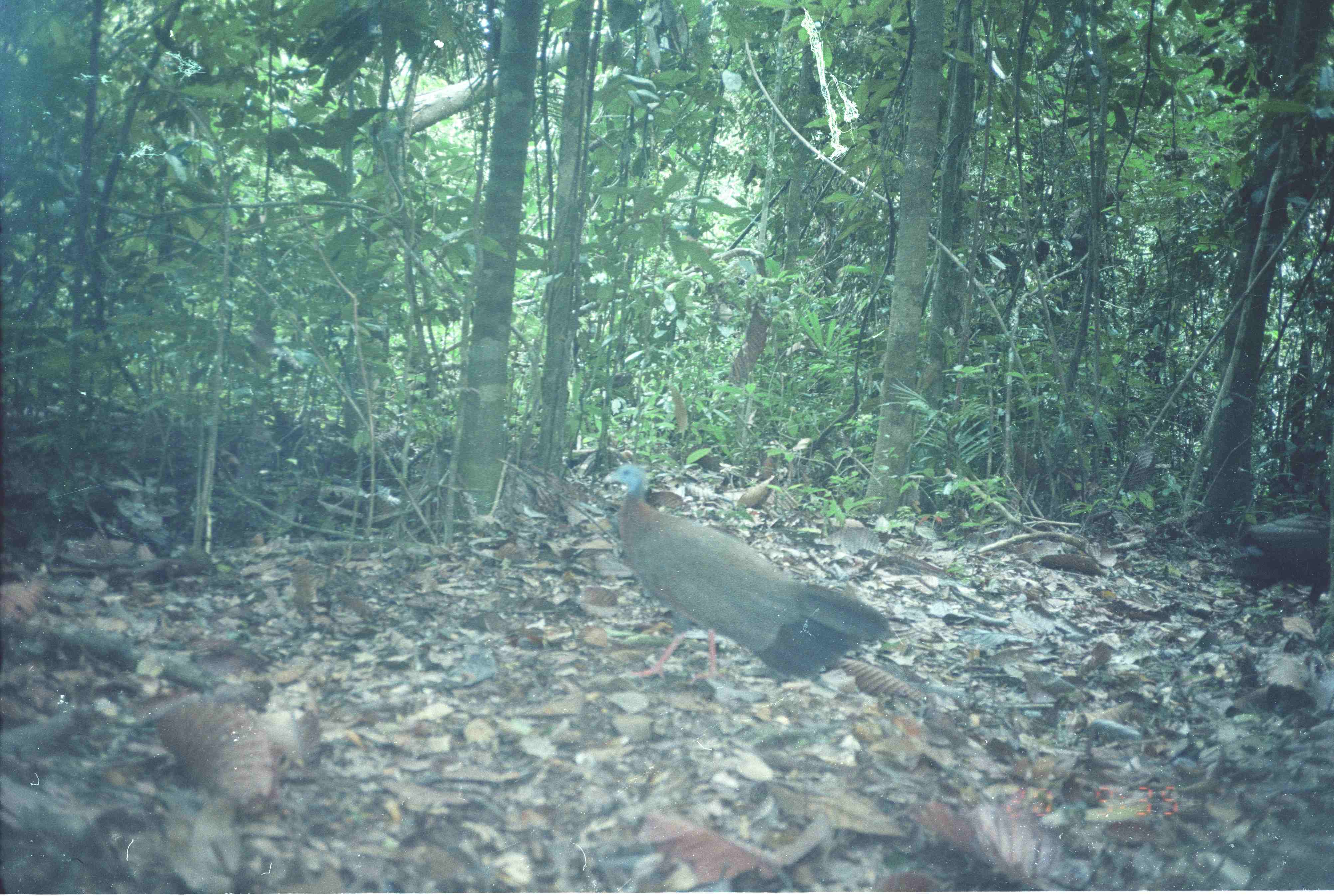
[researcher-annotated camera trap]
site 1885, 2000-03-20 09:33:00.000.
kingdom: Animalia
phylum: Chordata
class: Aves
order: Galliformes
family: Phasianidae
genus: Argusianus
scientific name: Argusianus argus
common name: great argus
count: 2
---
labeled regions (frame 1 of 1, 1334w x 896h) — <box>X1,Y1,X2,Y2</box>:
argusianus argus: <box>603,464,895,684</box>; <box>1230,511,1334,614</box>